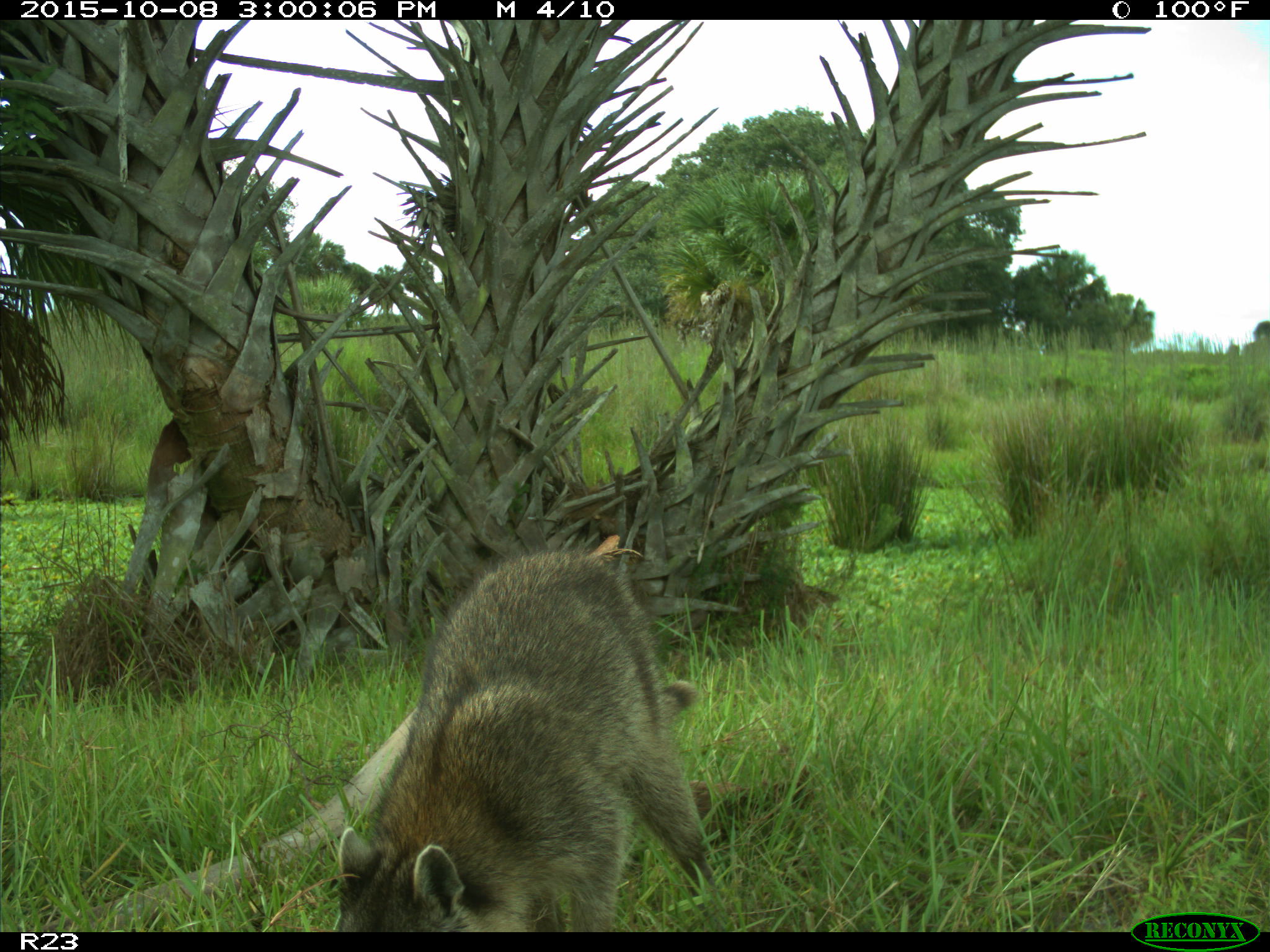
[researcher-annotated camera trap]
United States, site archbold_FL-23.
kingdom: Animalia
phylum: Chordata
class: Mammalia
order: Carnivora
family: Procyonidae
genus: Procyon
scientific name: Procyon lotor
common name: common raccoon